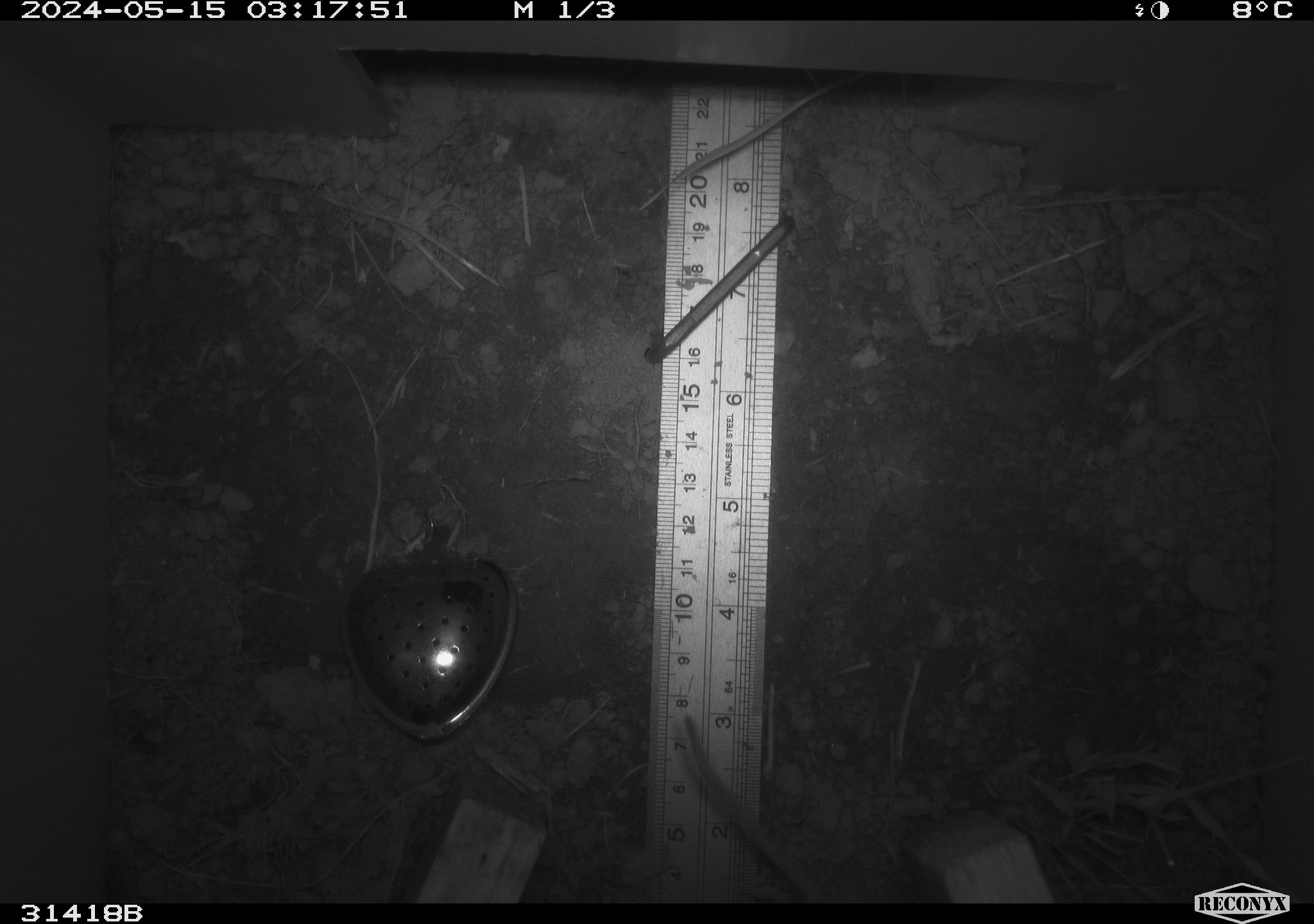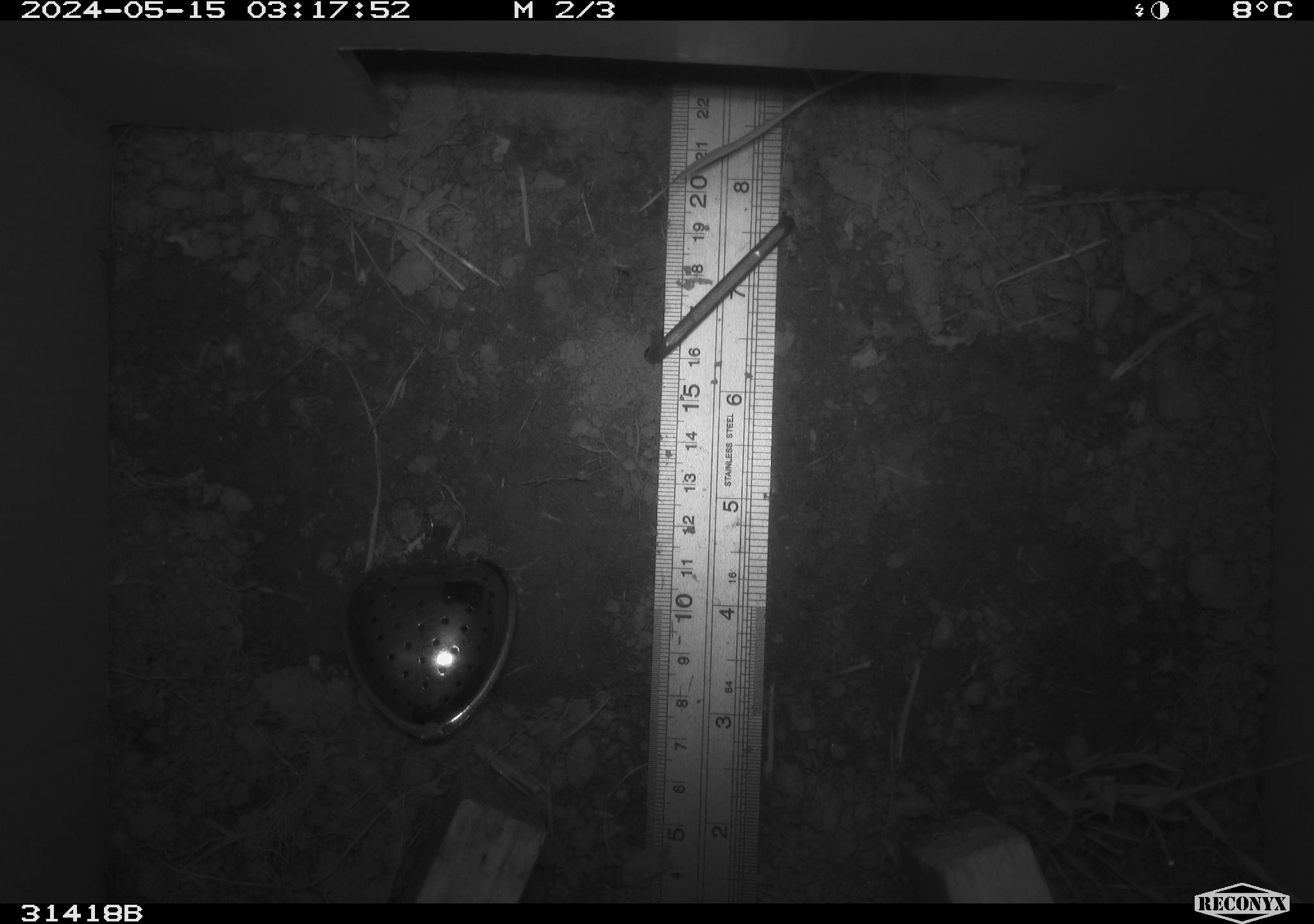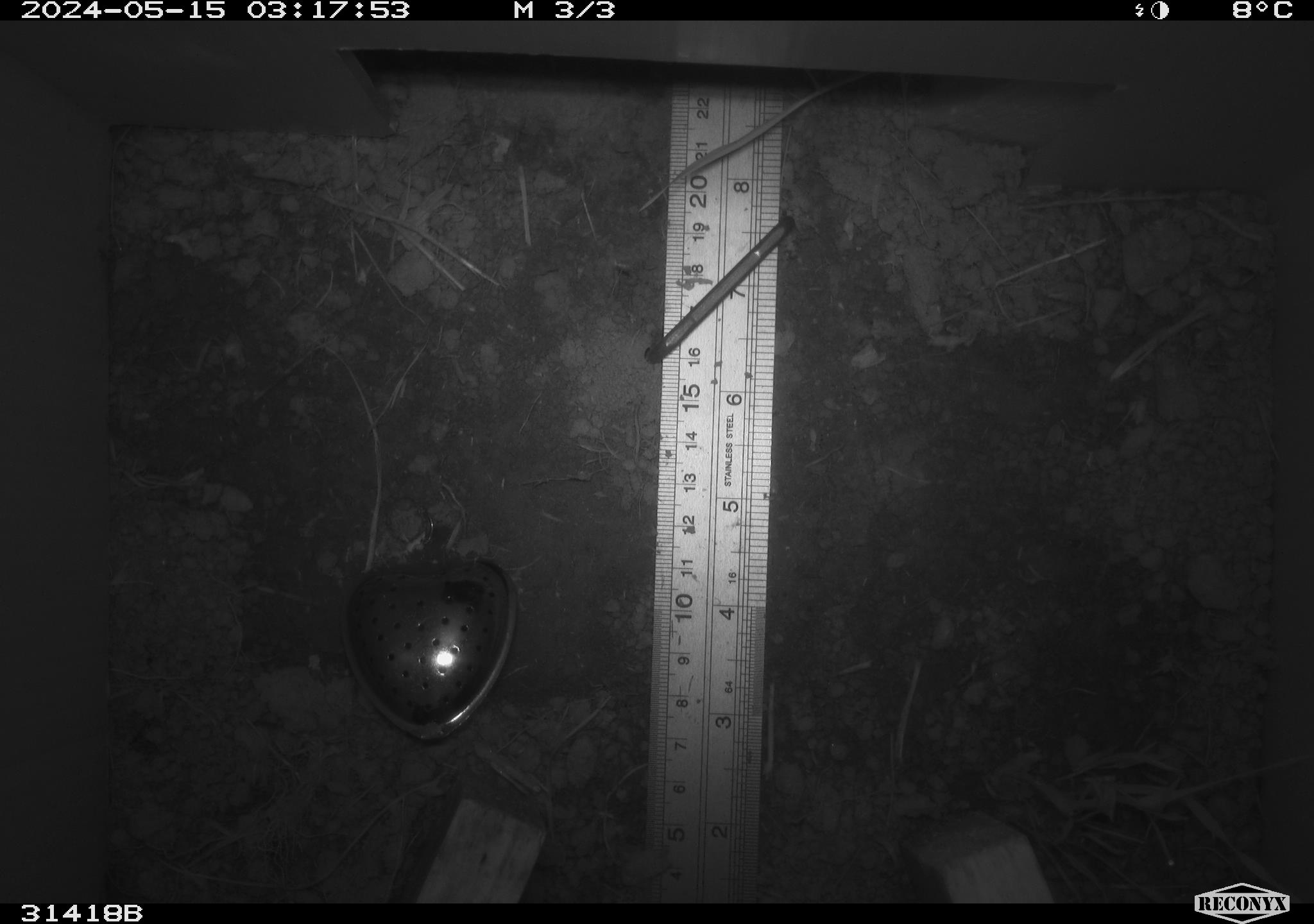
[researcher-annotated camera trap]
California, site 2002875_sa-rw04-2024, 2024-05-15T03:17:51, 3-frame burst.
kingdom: Animalia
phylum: Chordata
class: Mammalia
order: Rodentia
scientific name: Rodentia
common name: rodent